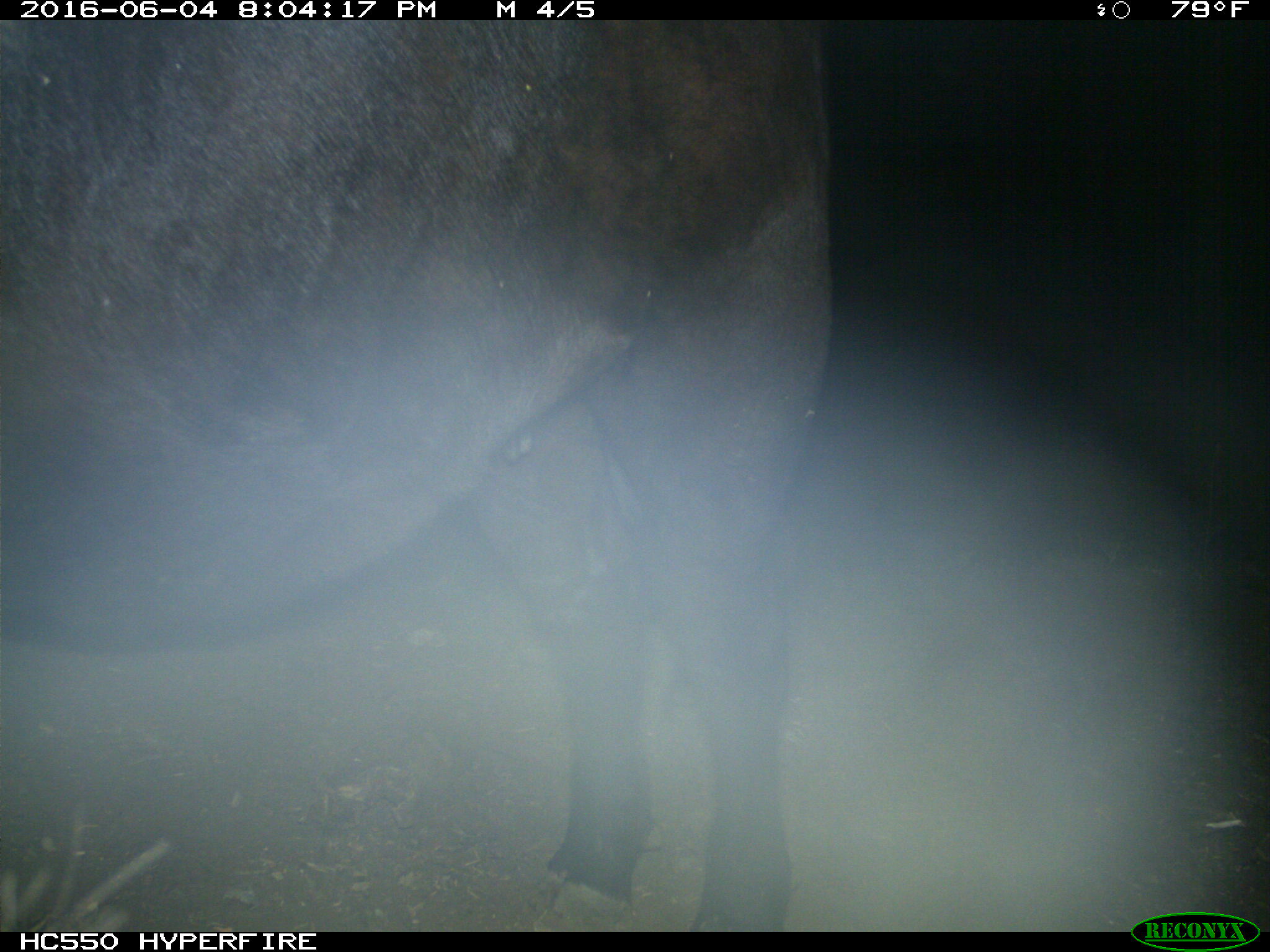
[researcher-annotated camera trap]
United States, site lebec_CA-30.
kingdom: Animalia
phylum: Chordata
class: Mammalia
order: Artiodactyla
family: Bovidae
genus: Bos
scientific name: Bos taurus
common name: domestic cow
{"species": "Bos taurus (domestic cow)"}